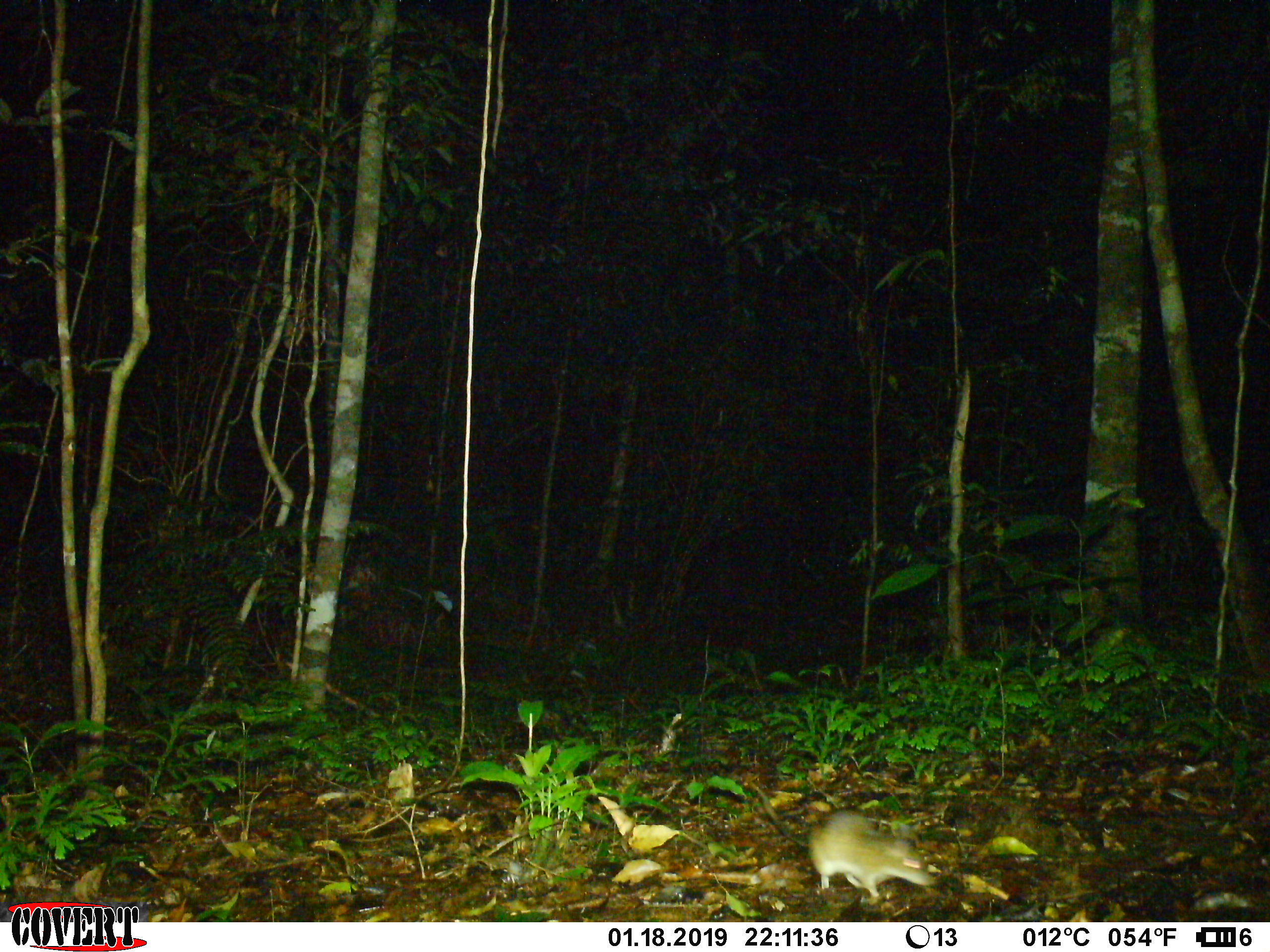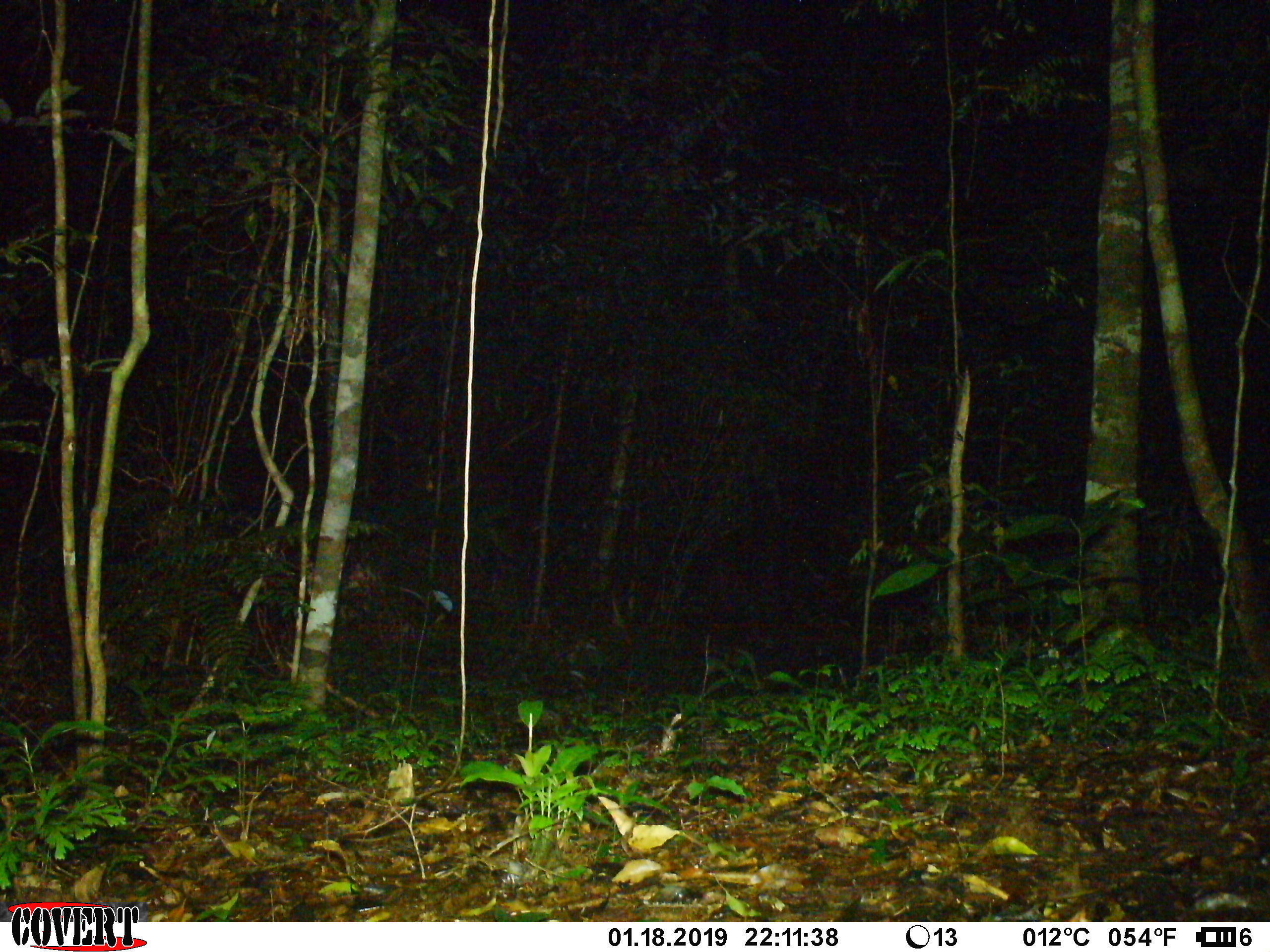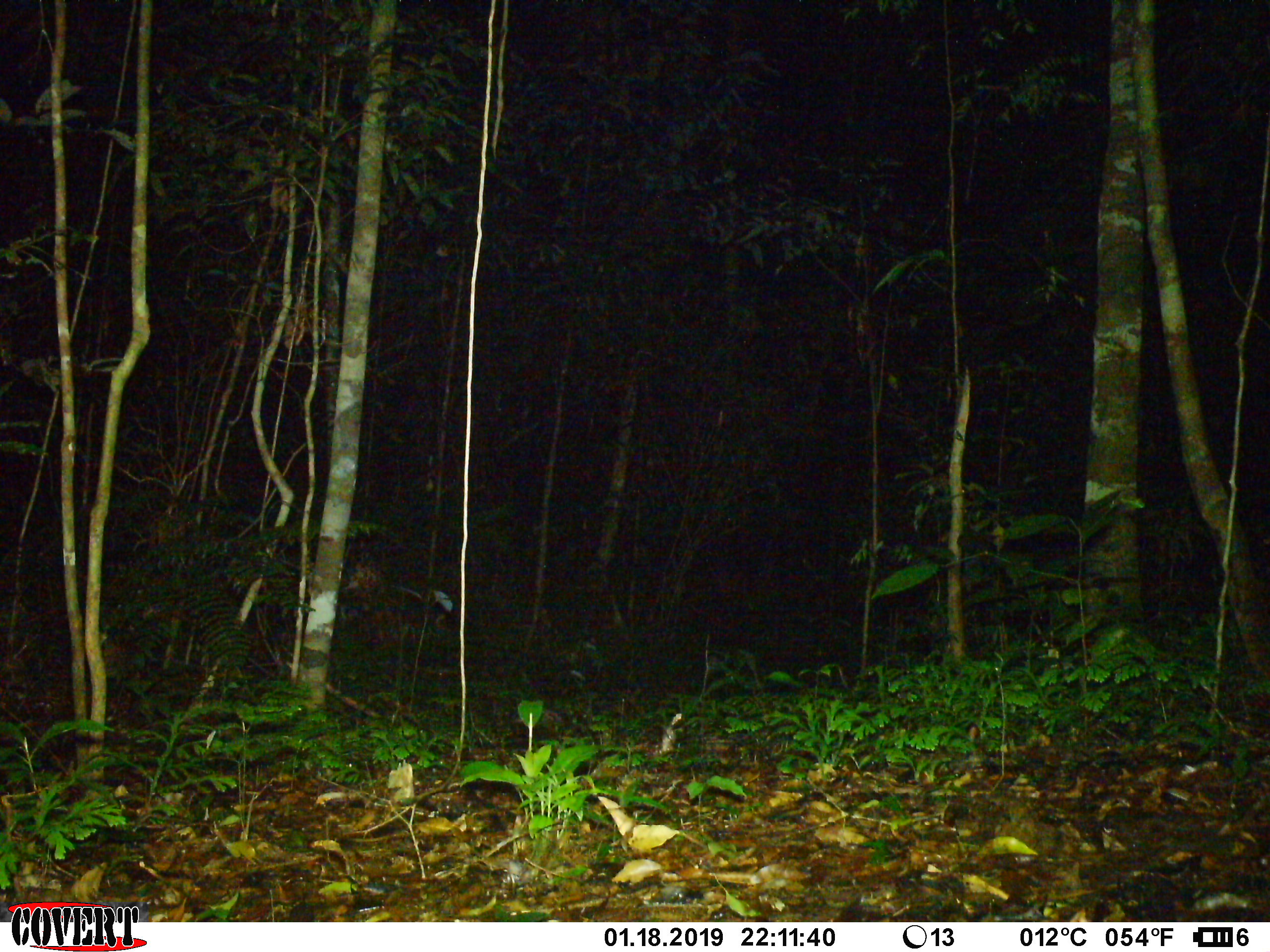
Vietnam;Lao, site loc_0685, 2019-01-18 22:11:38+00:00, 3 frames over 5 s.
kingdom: Animalia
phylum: Chordata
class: Mammalia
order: Rodentia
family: Muridae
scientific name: Muridae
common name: old-world mice and rats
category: unidentified murid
Unidentified murid (old-world mice and rats) (Muridae). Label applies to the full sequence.